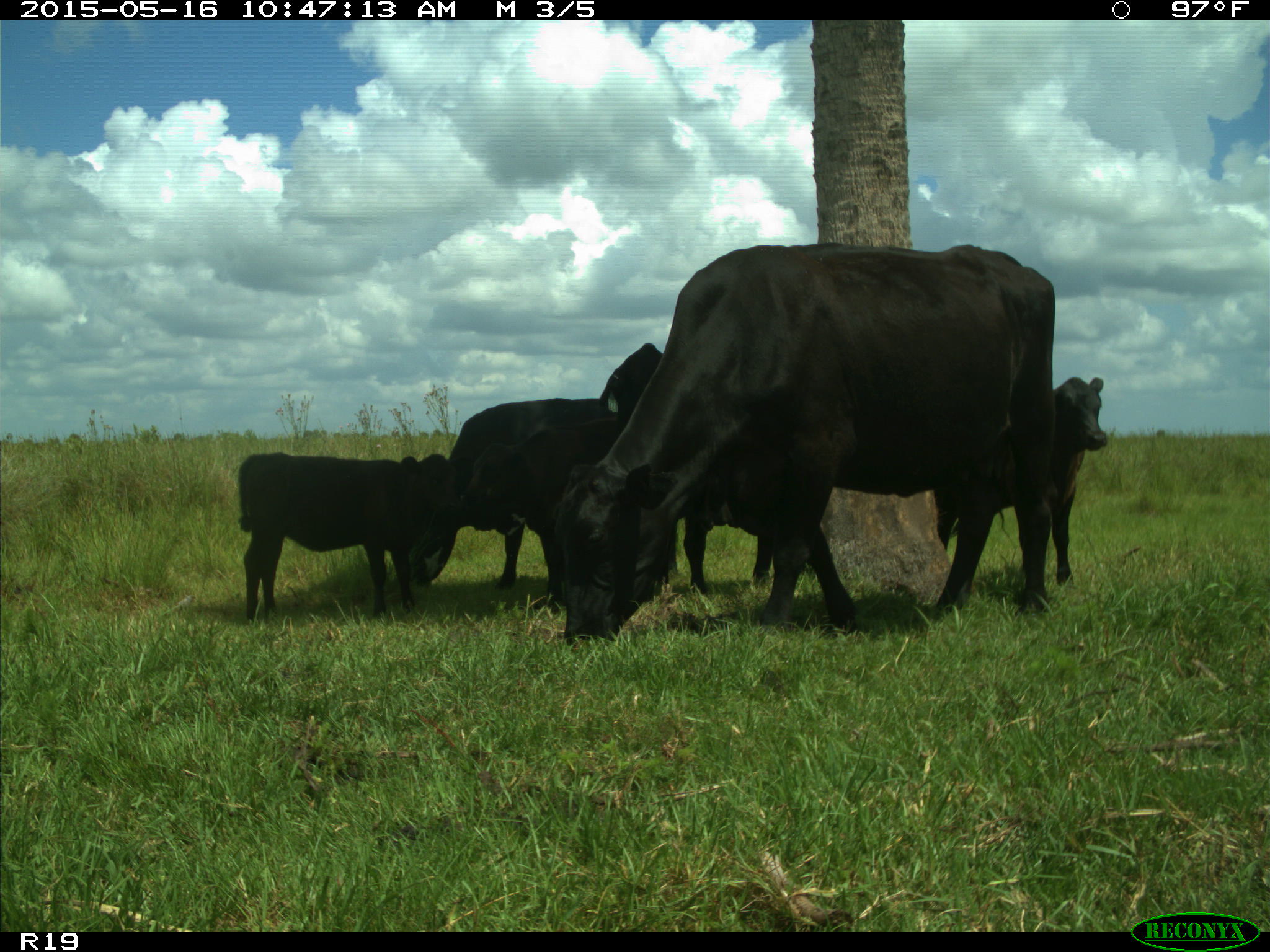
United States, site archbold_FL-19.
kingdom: Animalia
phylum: Chordata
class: Mammalia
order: Artiodactyla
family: Bovidae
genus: Bos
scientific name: Bos taurus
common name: domestic cow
Bos taurus (domestic cow).